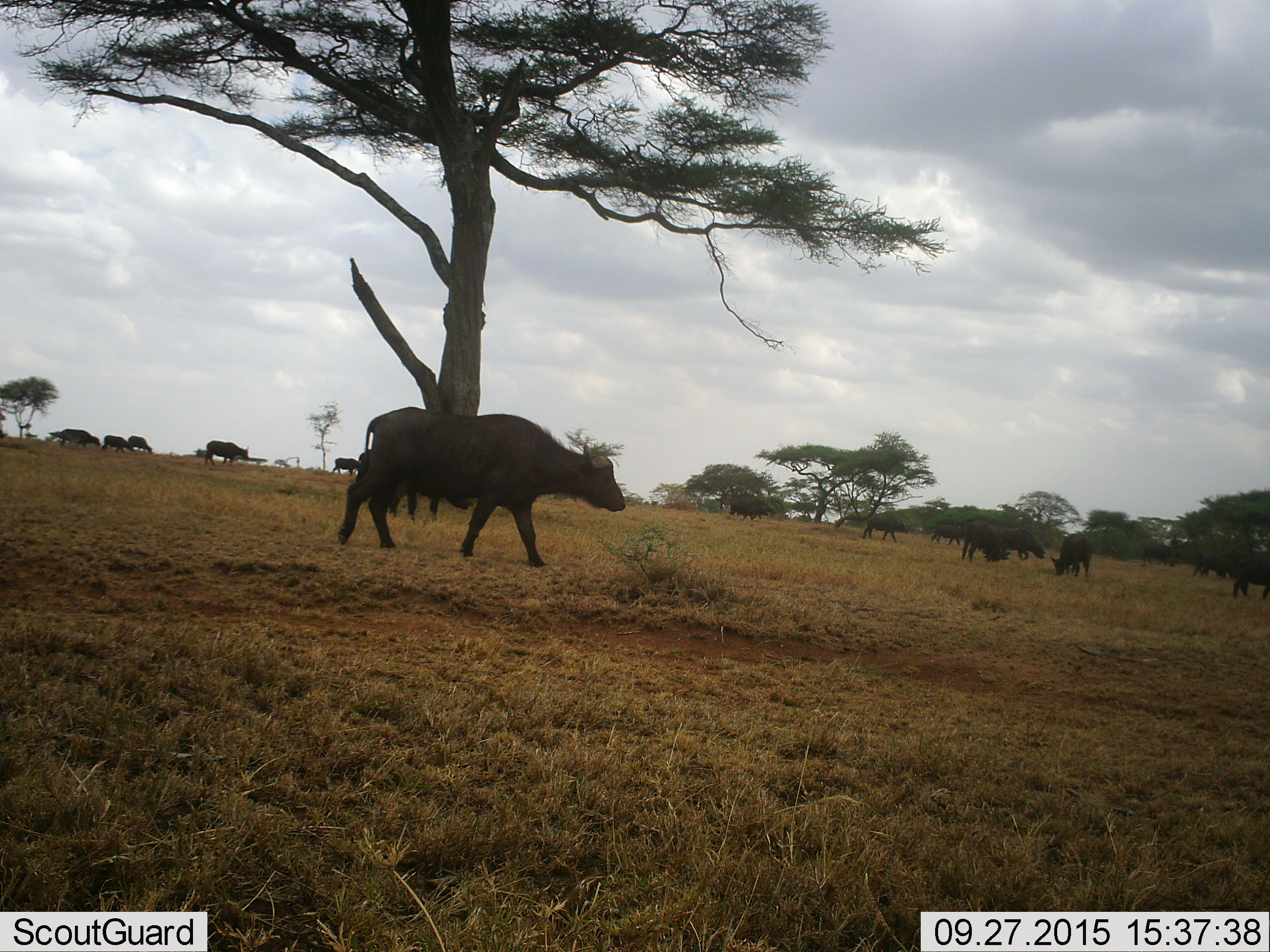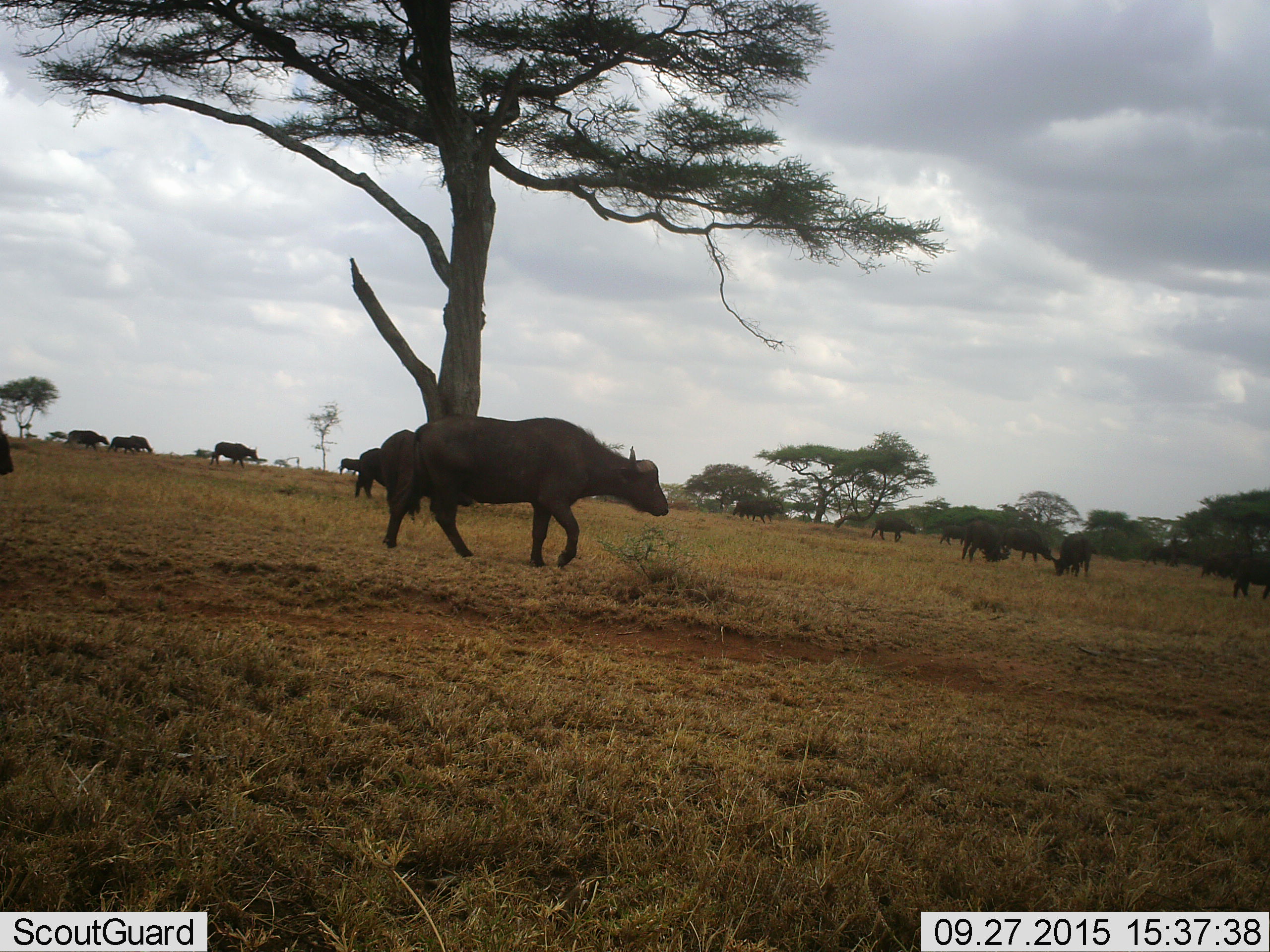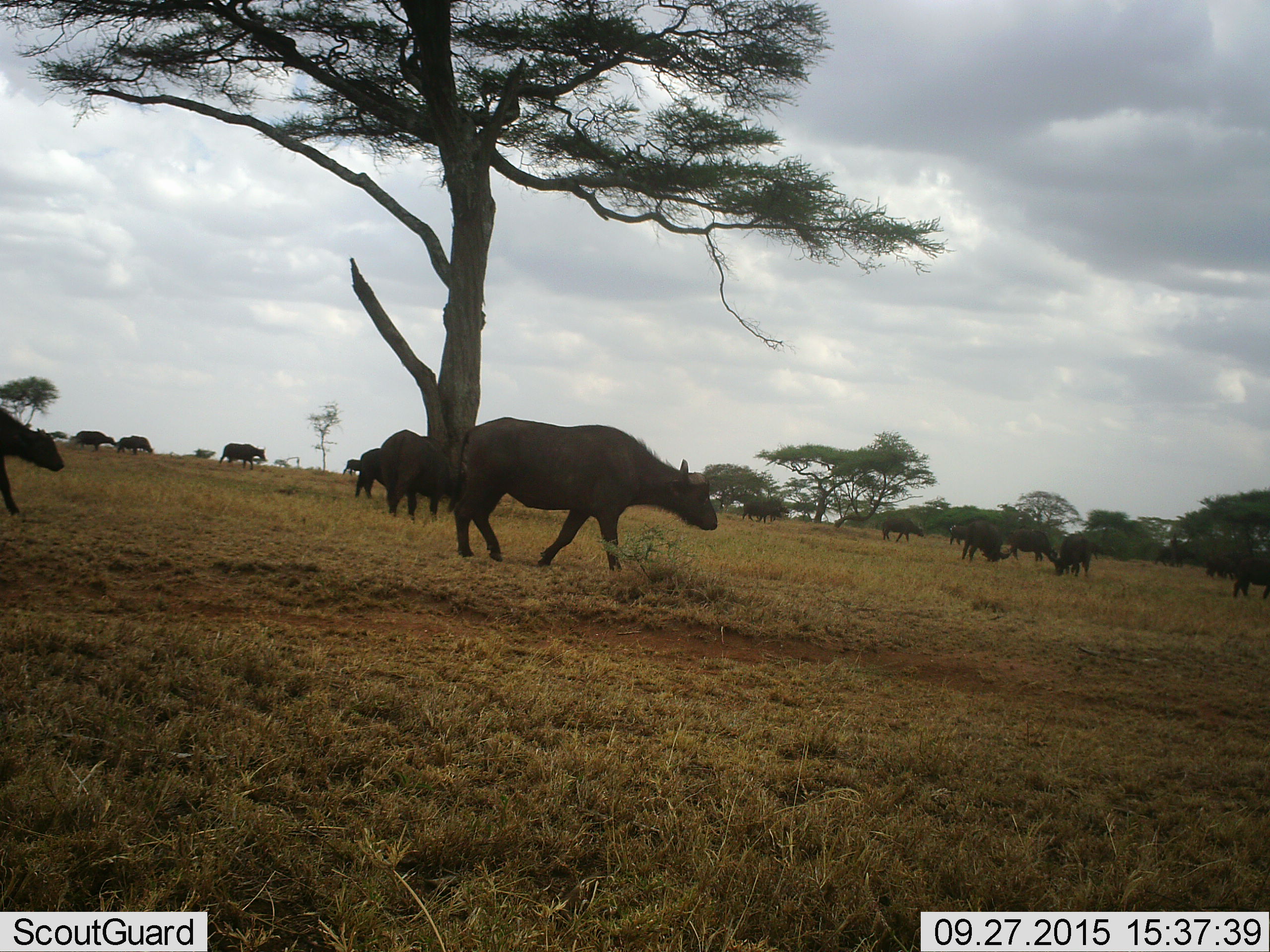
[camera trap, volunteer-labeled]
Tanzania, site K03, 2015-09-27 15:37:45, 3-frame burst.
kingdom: Animalia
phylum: Chordata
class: Mammalia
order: Artiodactyla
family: Bovidae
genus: Syncerus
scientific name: Syncerus caffer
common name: cape buffalo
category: buffalo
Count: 11-50.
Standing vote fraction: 50%.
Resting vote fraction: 0%.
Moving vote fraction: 100%.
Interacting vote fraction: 10%.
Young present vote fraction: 0%.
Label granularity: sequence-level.